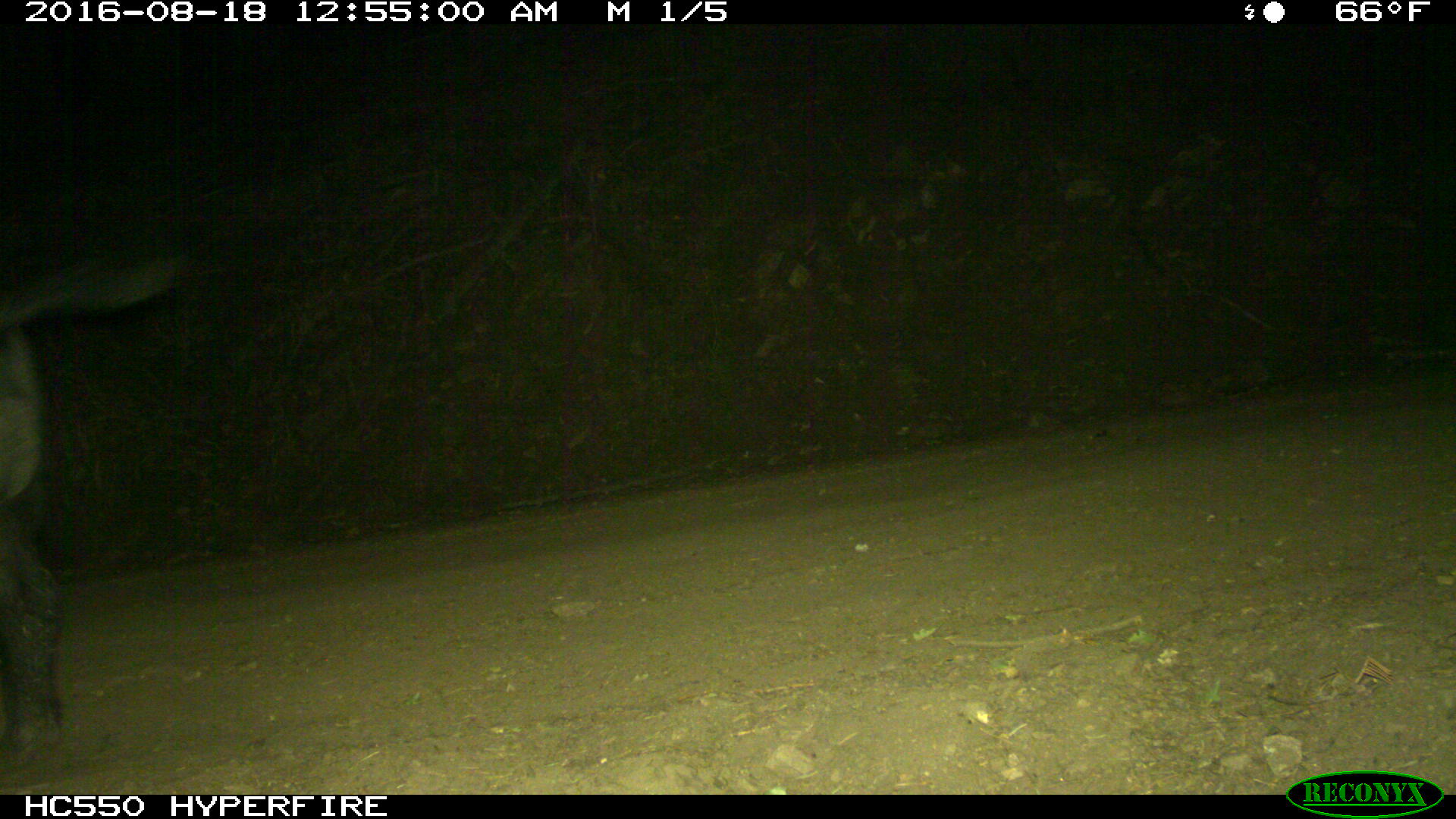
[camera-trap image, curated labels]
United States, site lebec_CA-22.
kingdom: Animalia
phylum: Chordata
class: Mammalia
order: Artiodactyla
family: Suidae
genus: Sus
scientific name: Sus scrofa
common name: wild boar